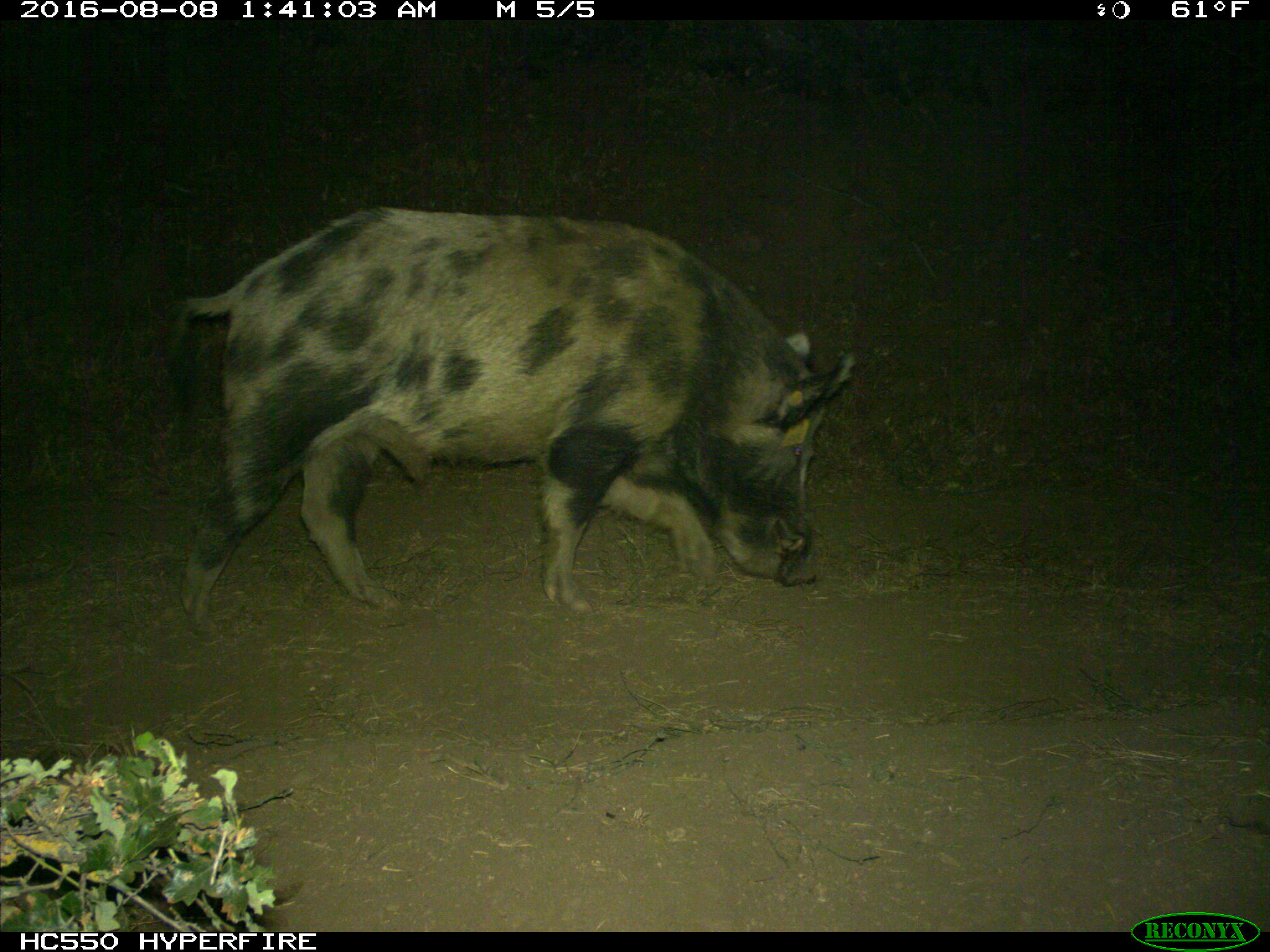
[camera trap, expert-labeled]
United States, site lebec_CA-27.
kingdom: Animalia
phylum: Chordata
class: Mammalia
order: Artiodactyla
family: Suidae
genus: Sus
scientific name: Sus scrofa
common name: wild boar